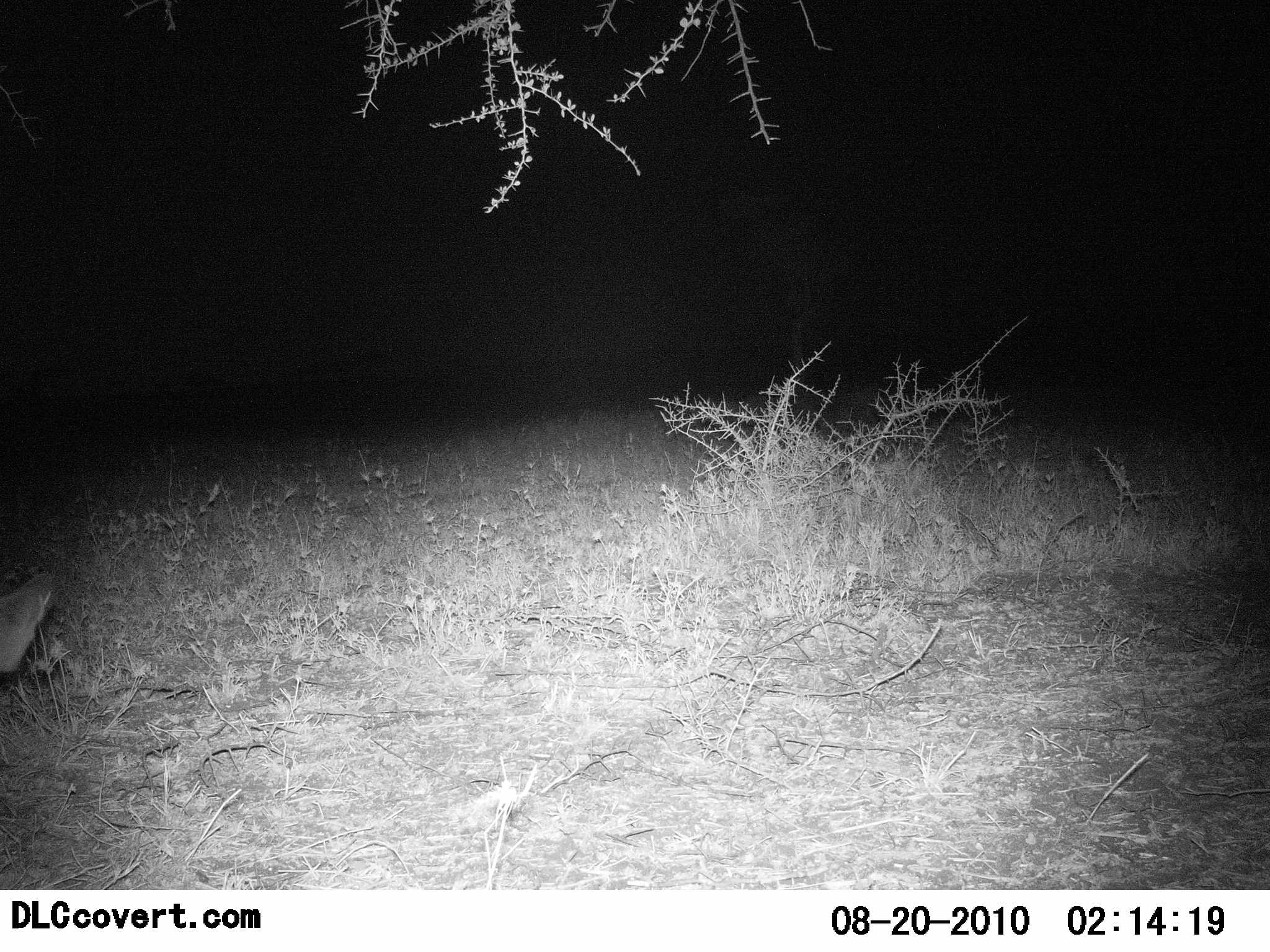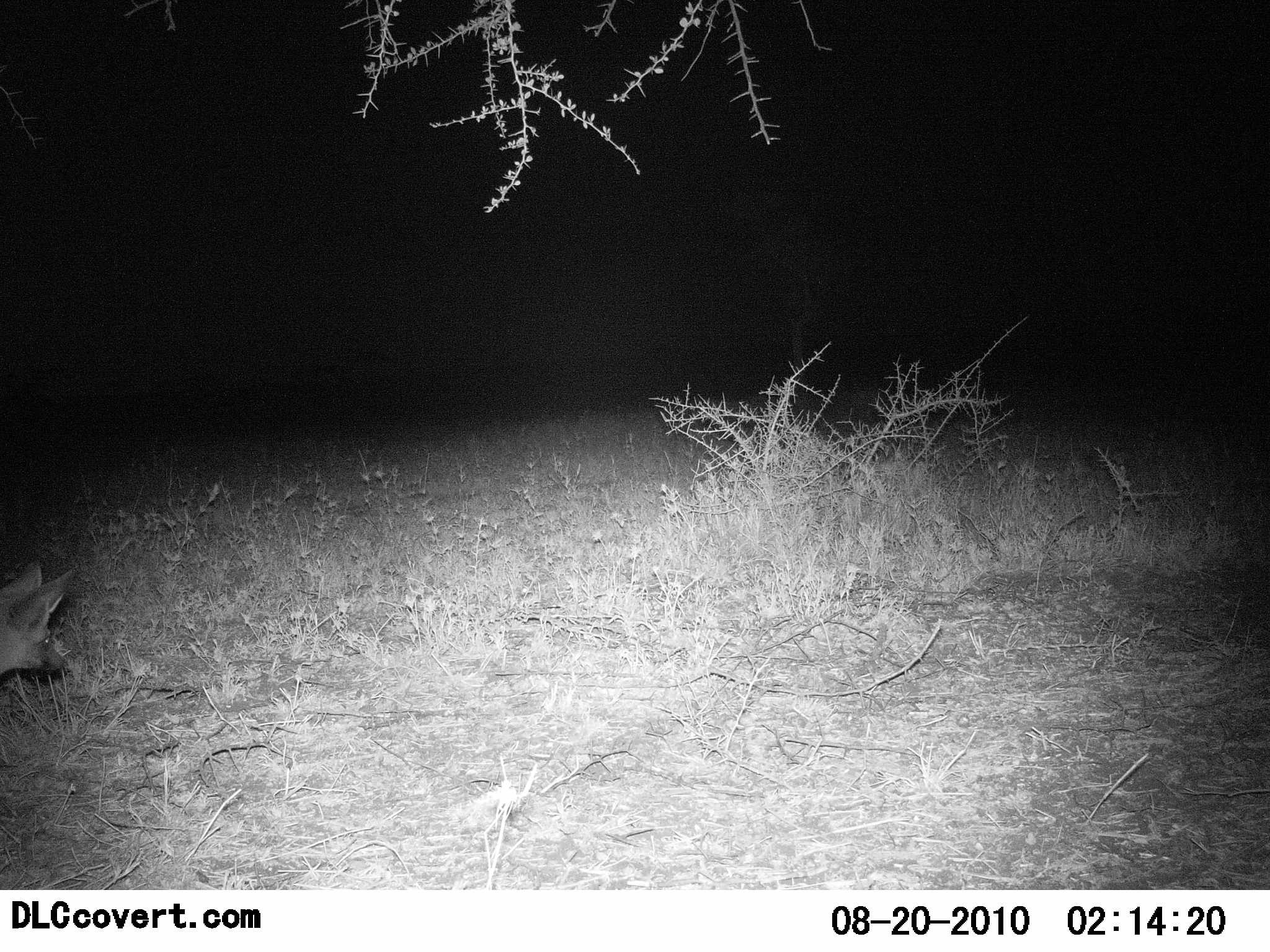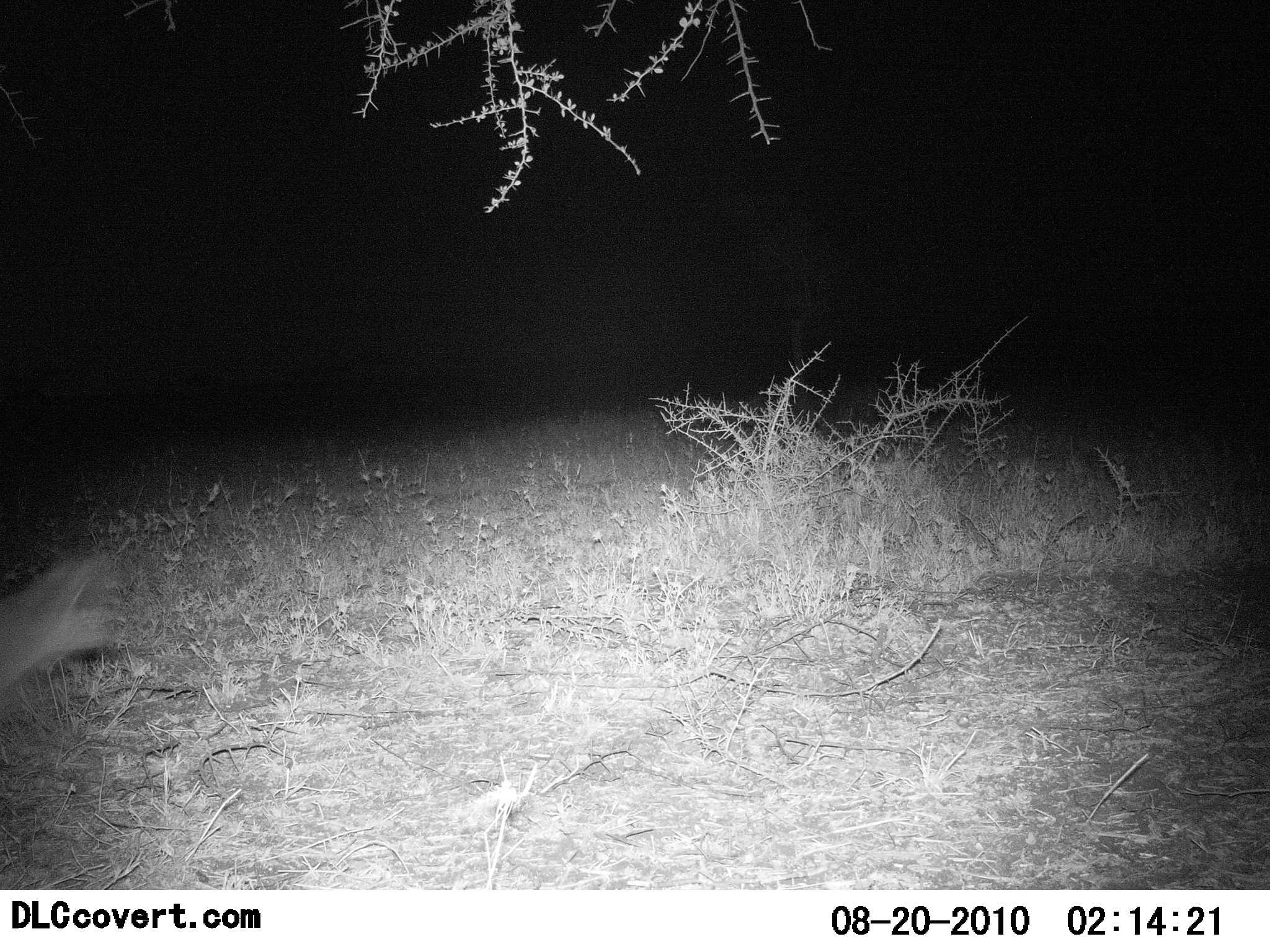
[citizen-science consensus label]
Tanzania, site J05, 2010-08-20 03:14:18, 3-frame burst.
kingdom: Animalia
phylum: Chordata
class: Mammalia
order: Carnivora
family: Canidae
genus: Otocyon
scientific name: Otocyon megalotis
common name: bat-eared fox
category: batearedfox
Batearedfox (bat-eared fox) (Otocyon megalotis), count 1. Behavior (volunteer vote fractions): standing 38%, resting 0%, moving 69%, interacting 0%. Young present (vote fraction): 0%. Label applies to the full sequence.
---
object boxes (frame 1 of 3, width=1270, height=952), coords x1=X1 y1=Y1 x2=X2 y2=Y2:
animal: x1=0 y1=570 x2=61 y2=684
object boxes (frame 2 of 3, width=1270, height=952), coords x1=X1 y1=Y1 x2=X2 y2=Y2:
animal: x1=0 y1=559 x2=80 y2=682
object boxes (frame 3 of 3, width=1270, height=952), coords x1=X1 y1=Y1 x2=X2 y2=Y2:
animal: x1=0 y1=548 x2=122 y2=691